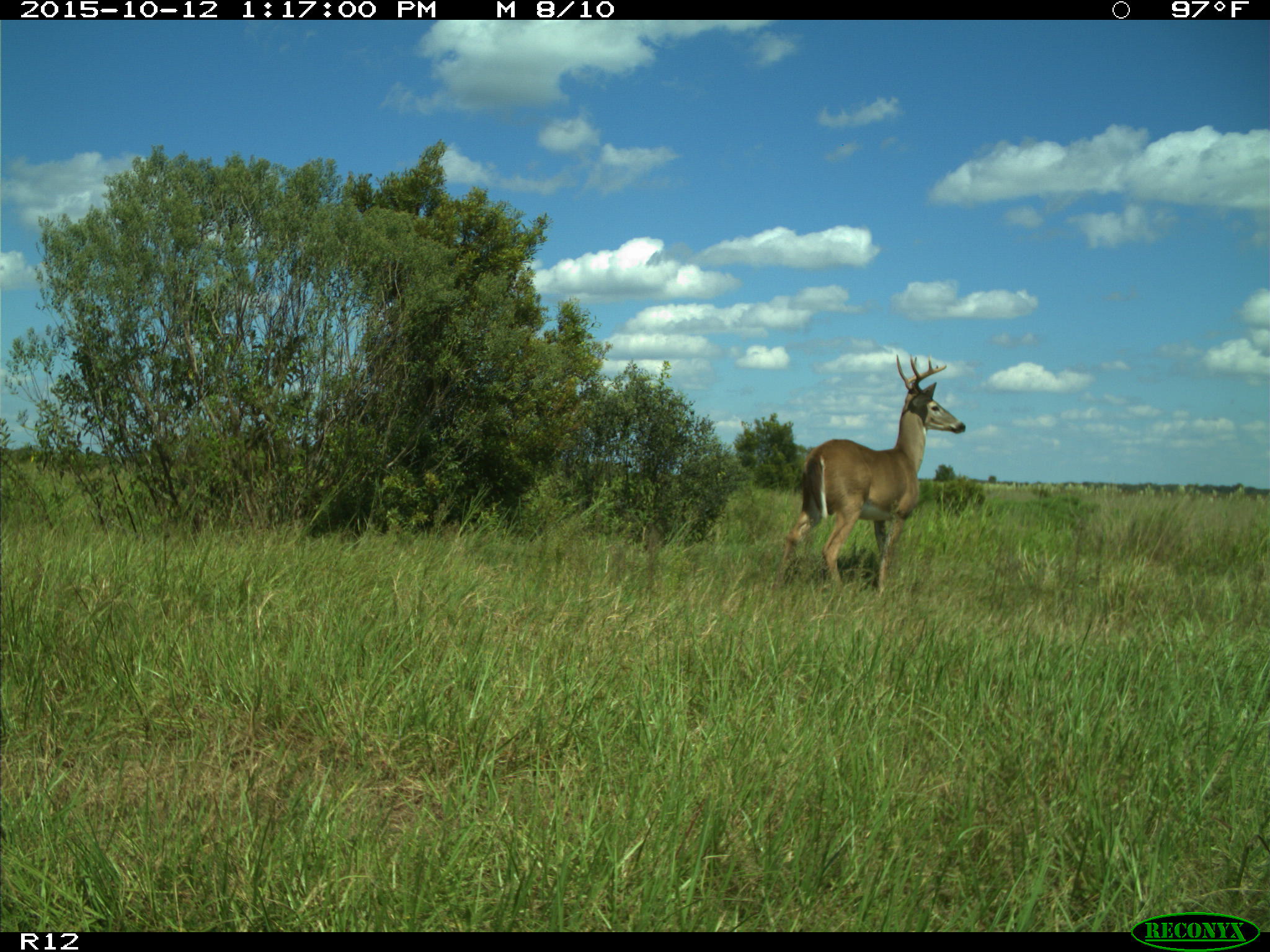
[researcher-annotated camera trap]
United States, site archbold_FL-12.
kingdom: Animalia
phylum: Chordata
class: Mammalia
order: Artiodactyla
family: Cervidae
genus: Odocoileus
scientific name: Odocoileus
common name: deer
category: unidentified deer